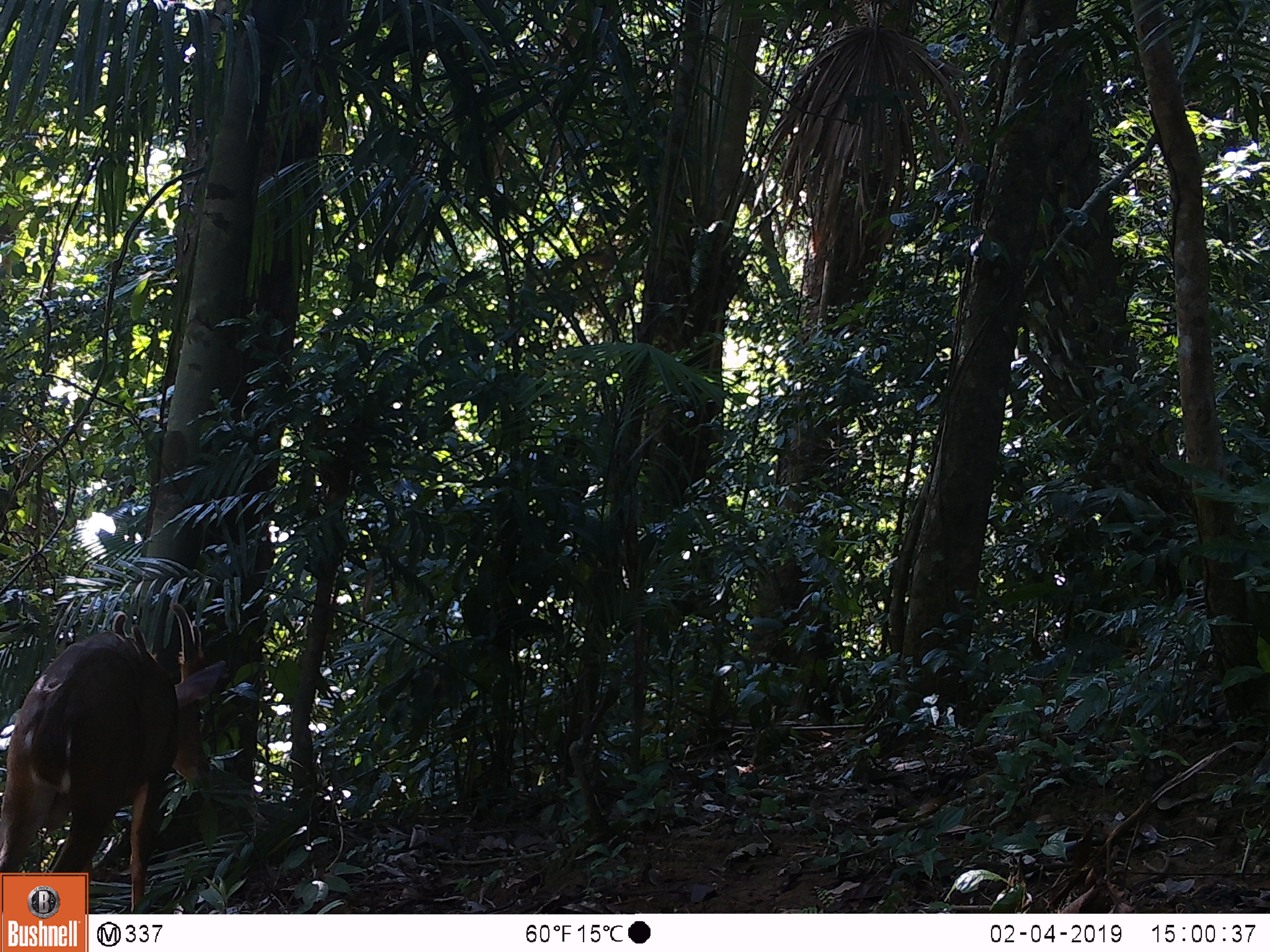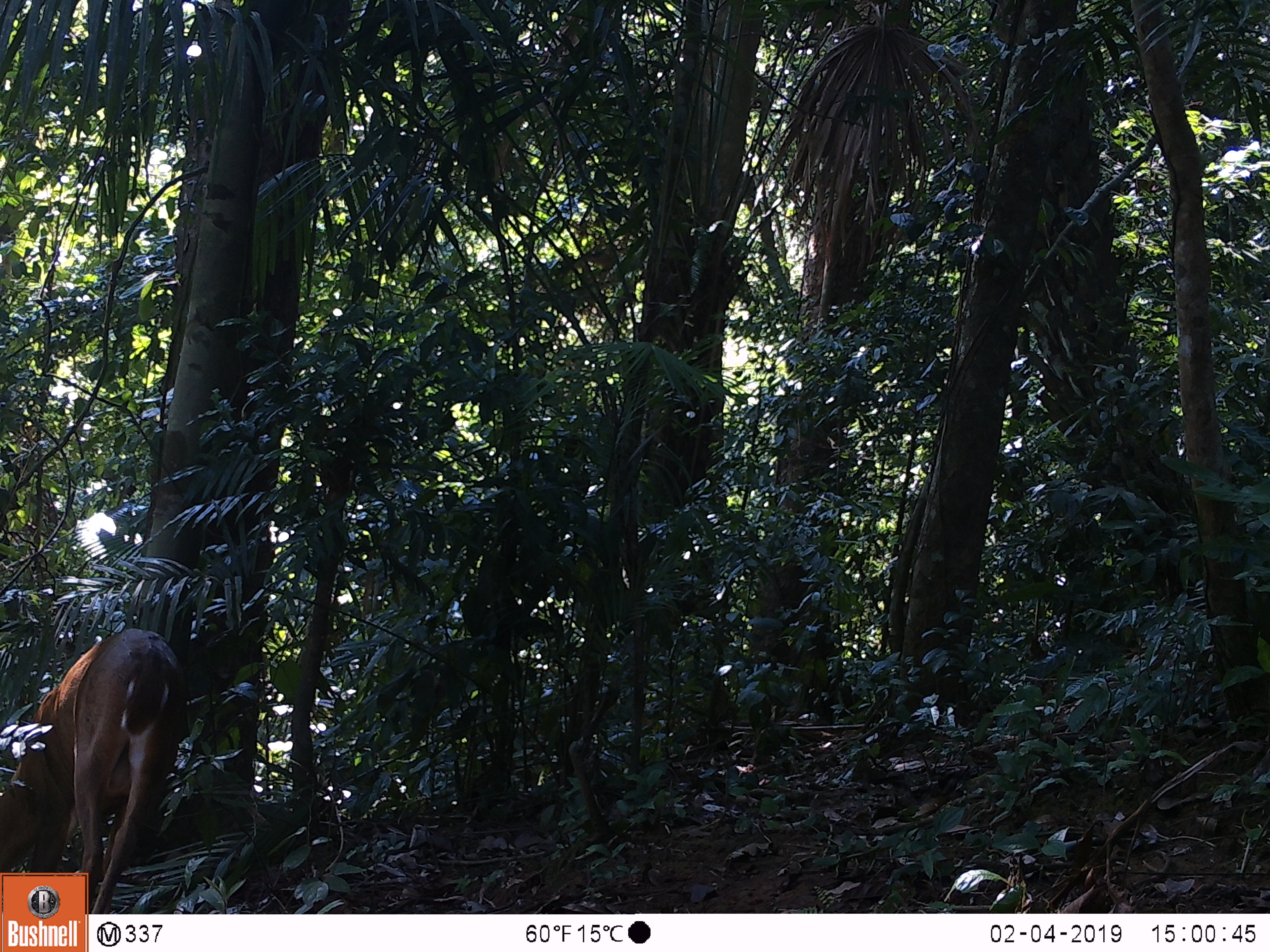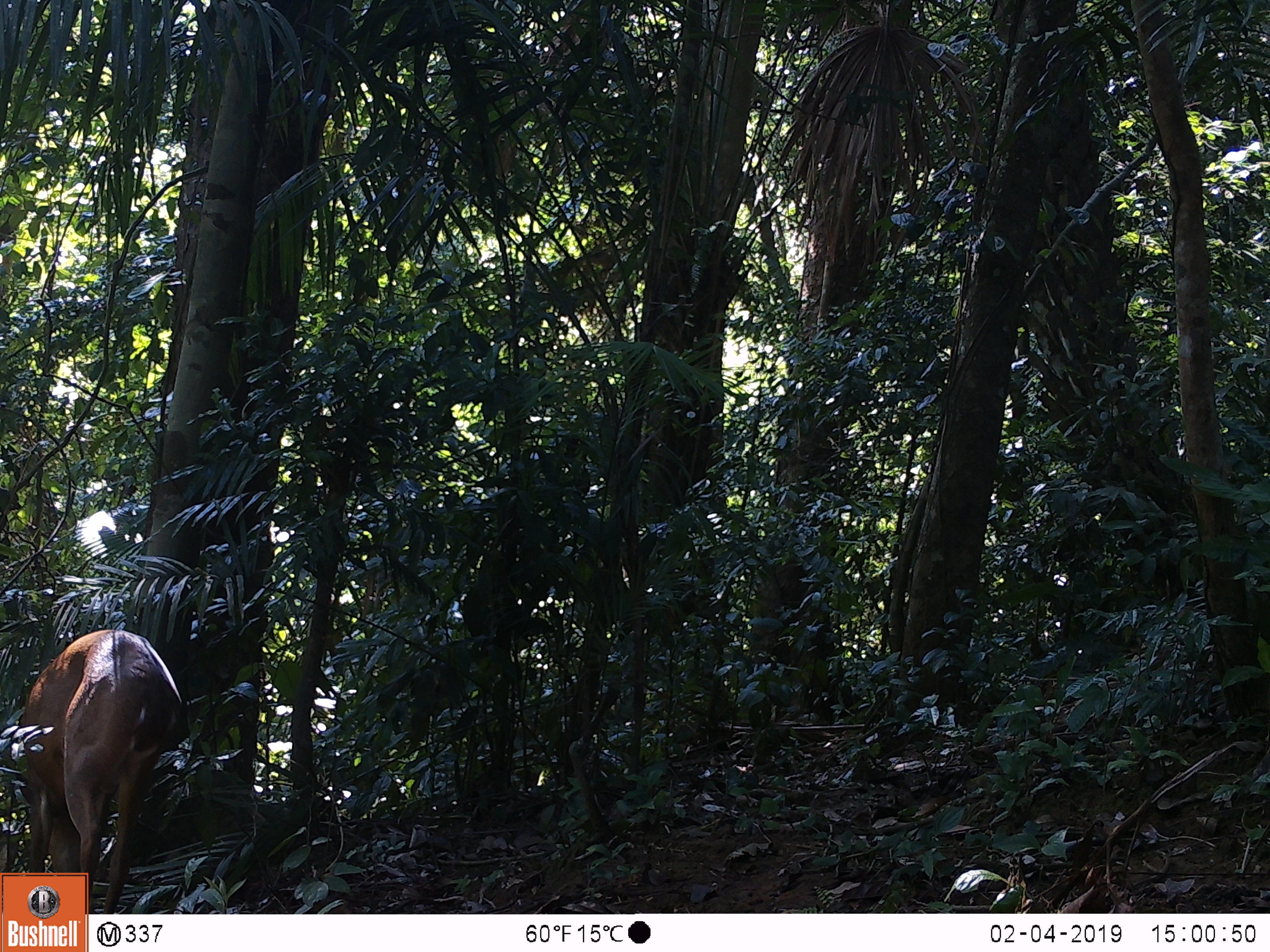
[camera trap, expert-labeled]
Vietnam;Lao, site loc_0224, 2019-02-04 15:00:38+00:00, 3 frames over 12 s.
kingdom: Animalia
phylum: Chordata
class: Mammalia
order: Artiodactyla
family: Cervidae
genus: Muntiacus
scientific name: Muntiacus vuquangensis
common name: large-antlered muntjac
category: large antlered muntjac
Large antlered muntjac (large-antlered muntjac) (Muntiacus vuquangensis). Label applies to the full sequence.